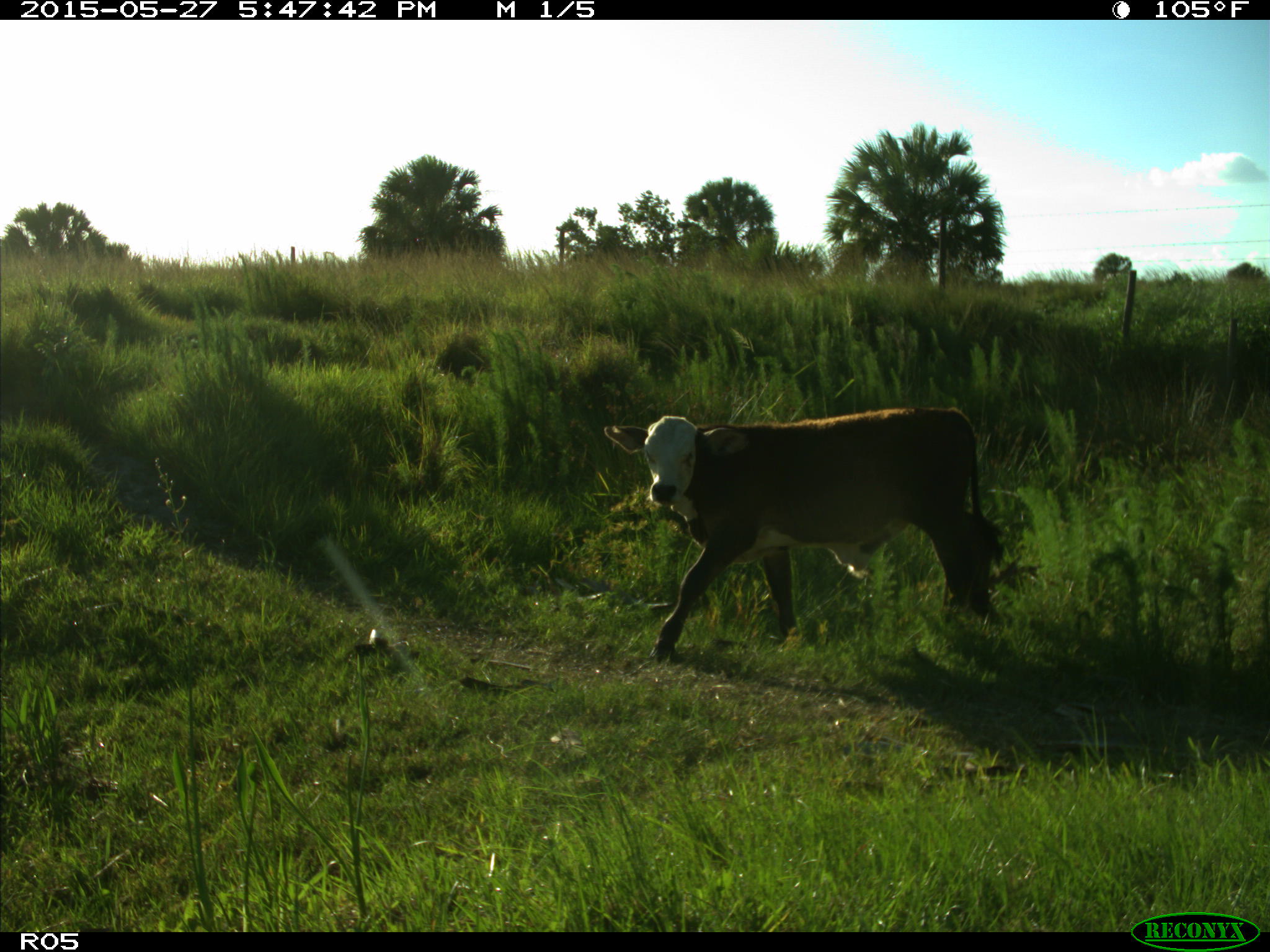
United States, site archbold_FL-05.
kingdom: Animalia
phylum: Chordata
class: Mammalia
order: Artiodactyla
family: Bovidae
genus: Bos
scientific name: Bos taurus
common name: domestic cow